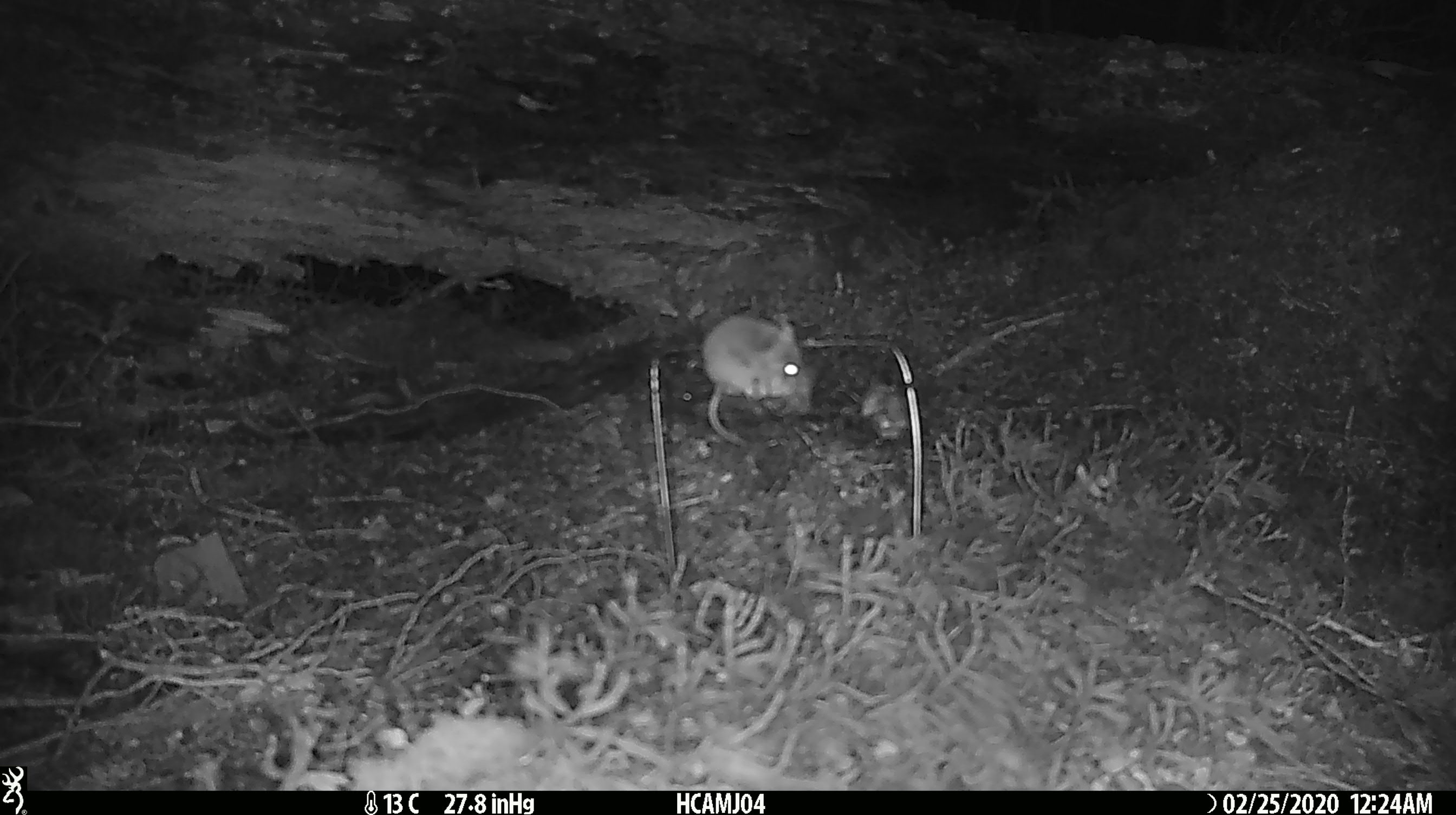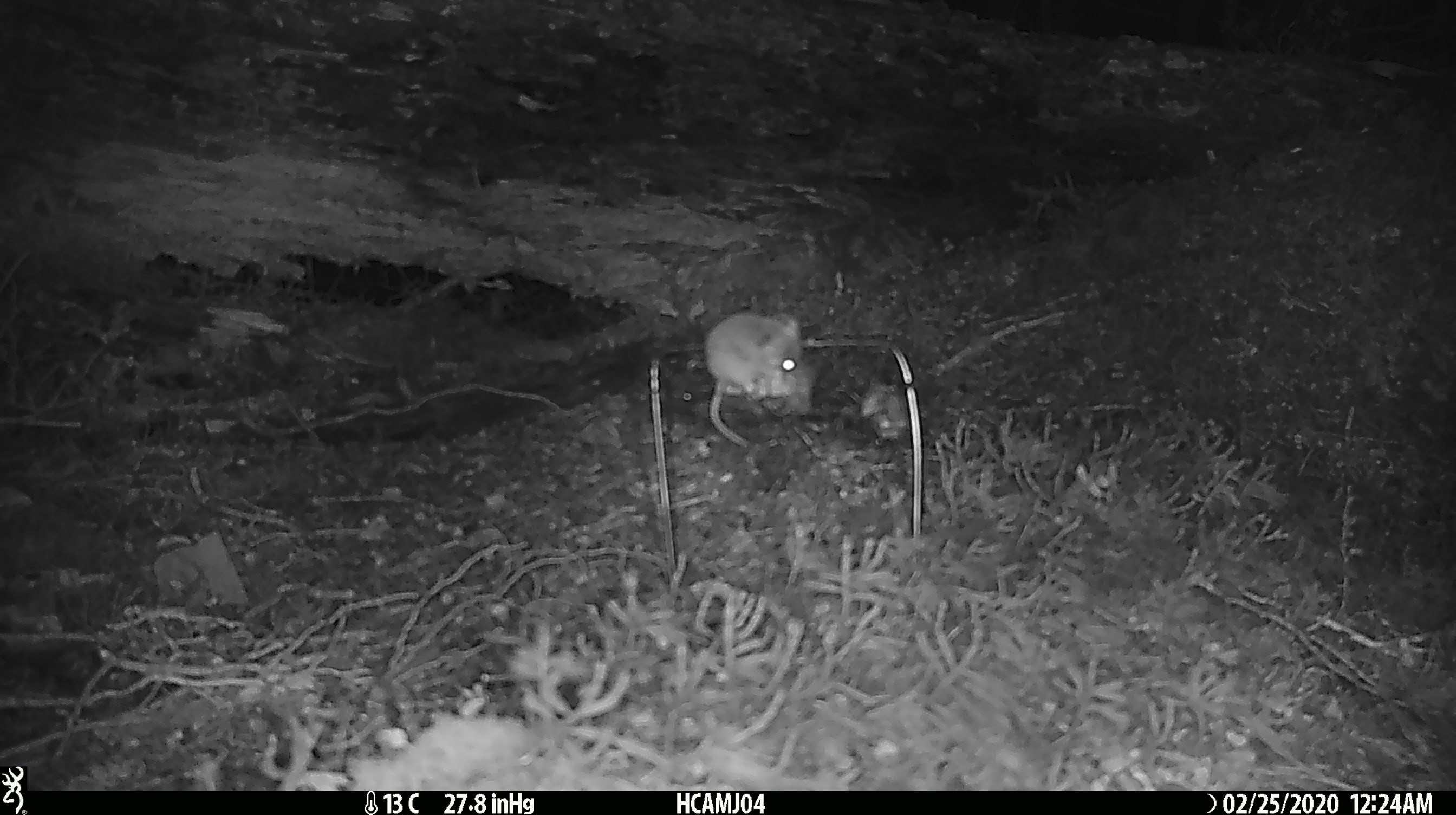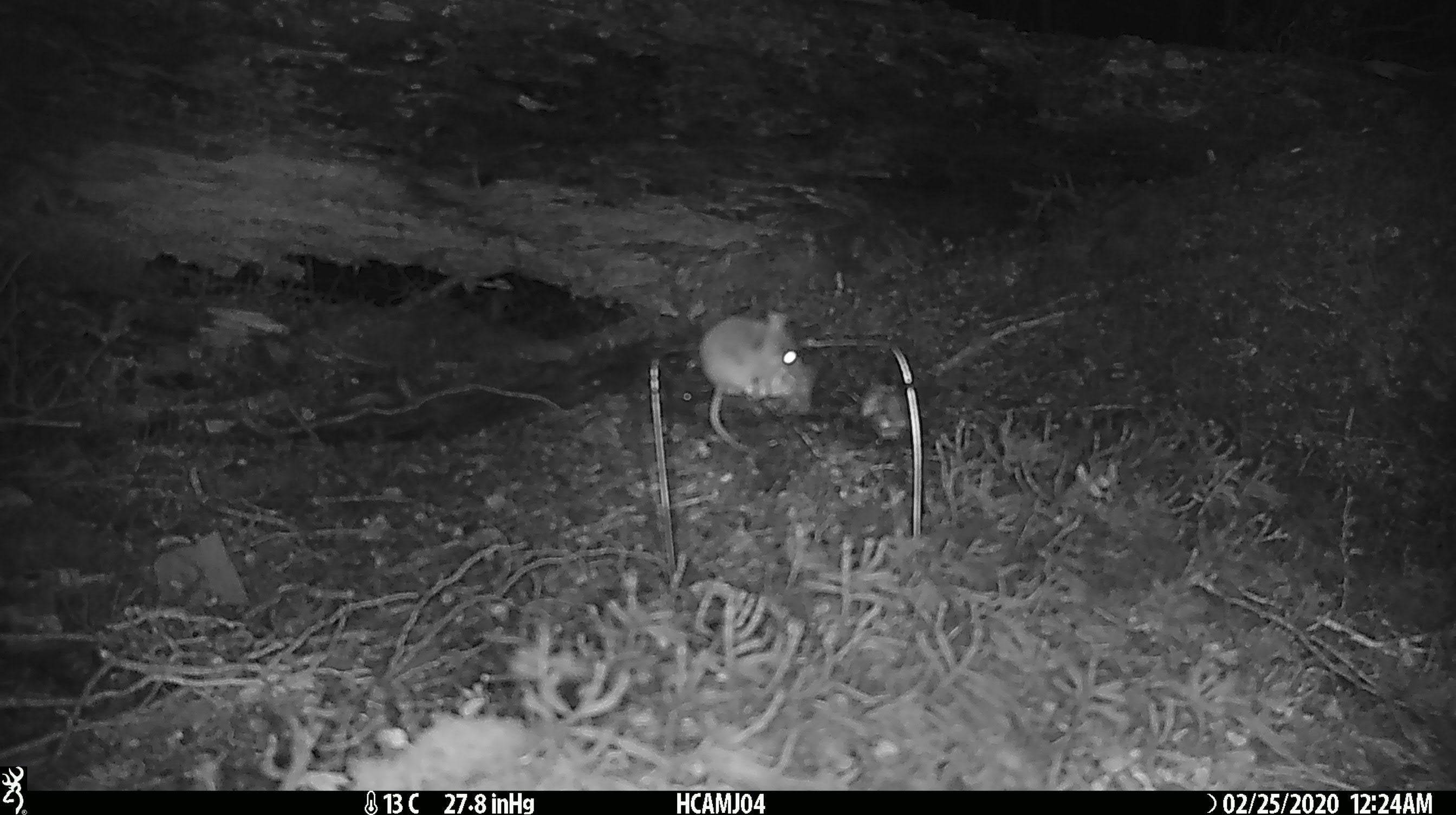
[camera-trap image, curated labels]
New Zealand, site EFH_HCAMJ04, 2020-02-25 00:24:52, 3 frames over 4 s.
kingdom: Animalia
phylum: Chordata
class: Mammalia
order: Rodentia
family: Muridae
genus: Mus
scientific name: Mus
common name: mouse